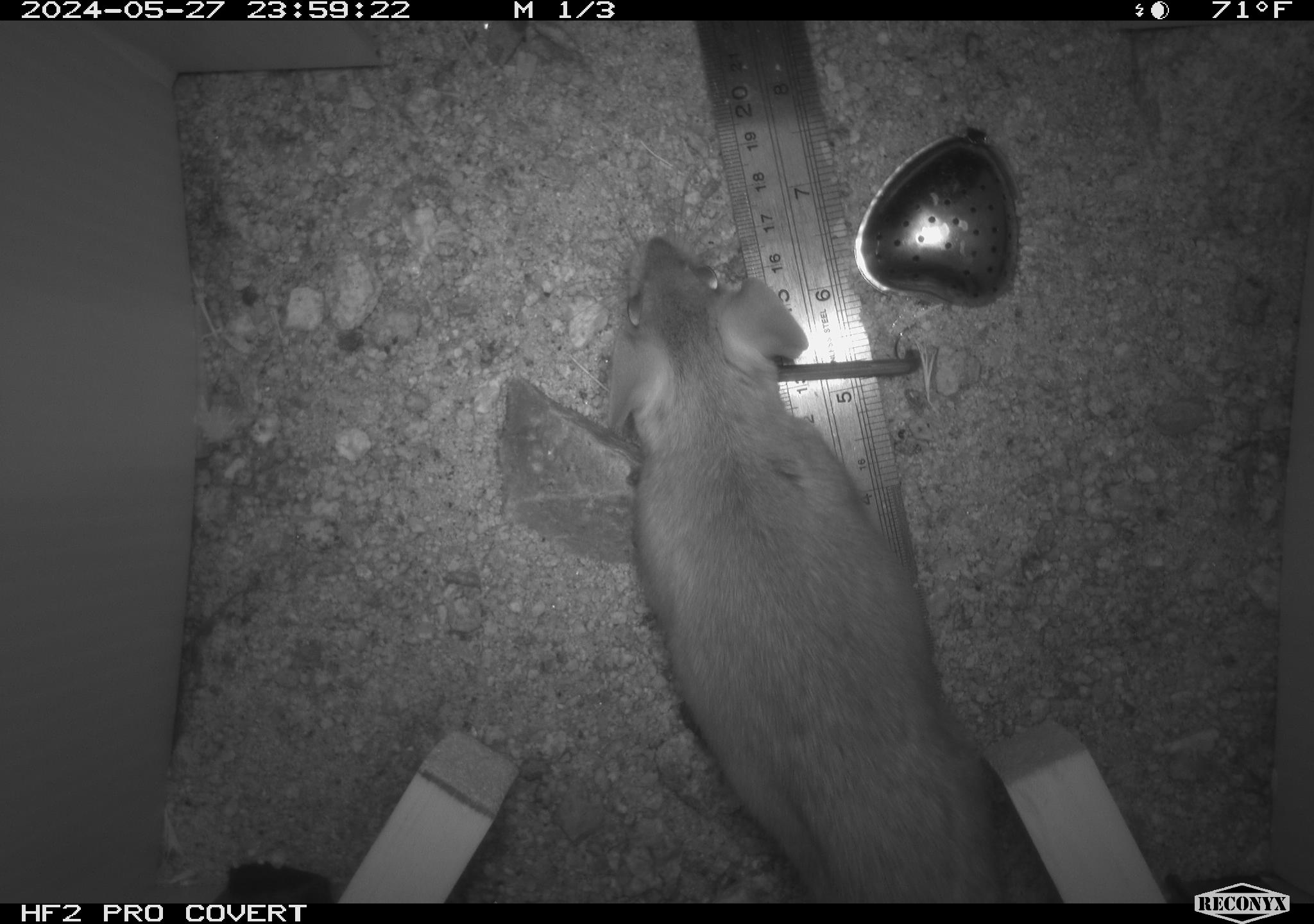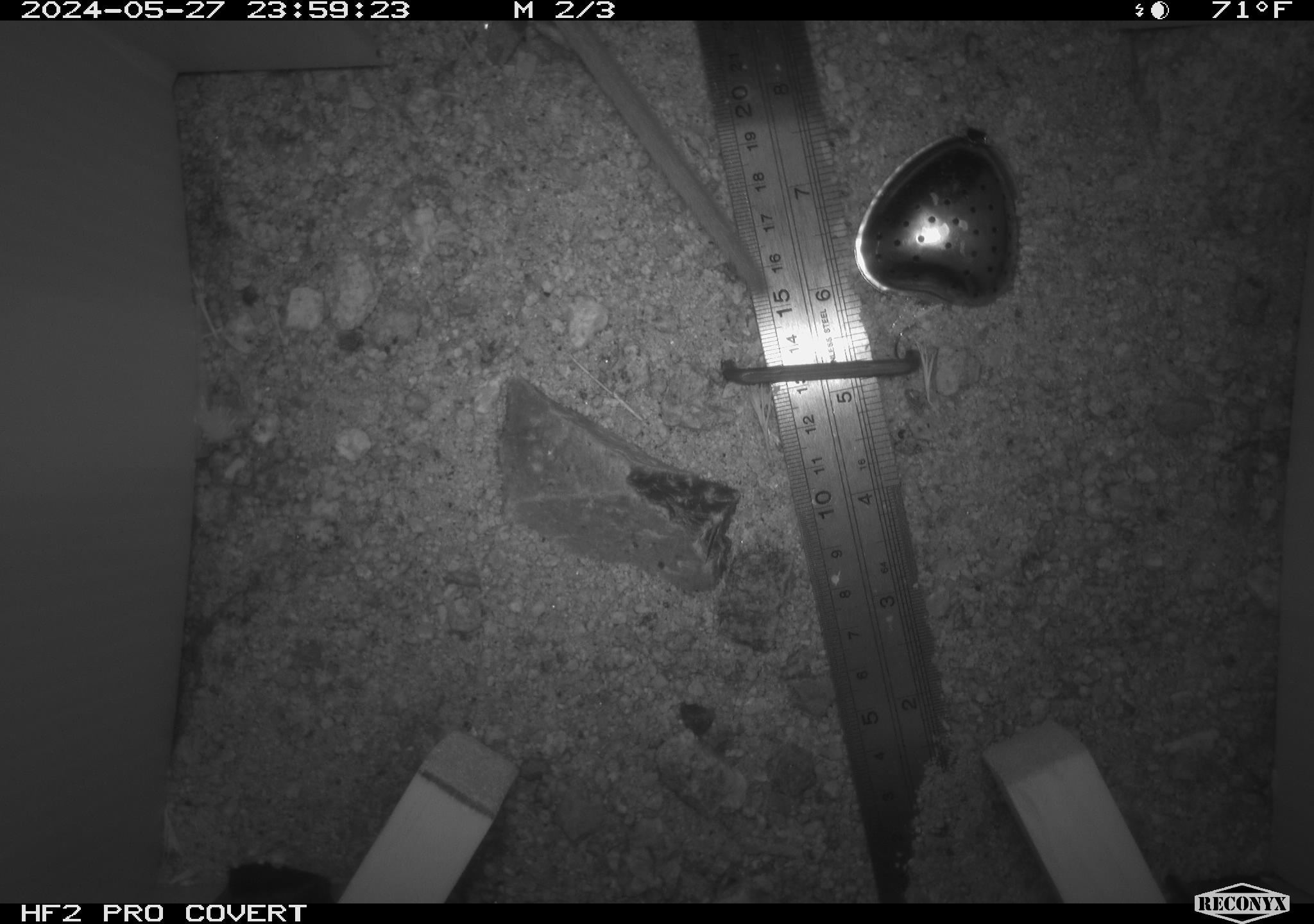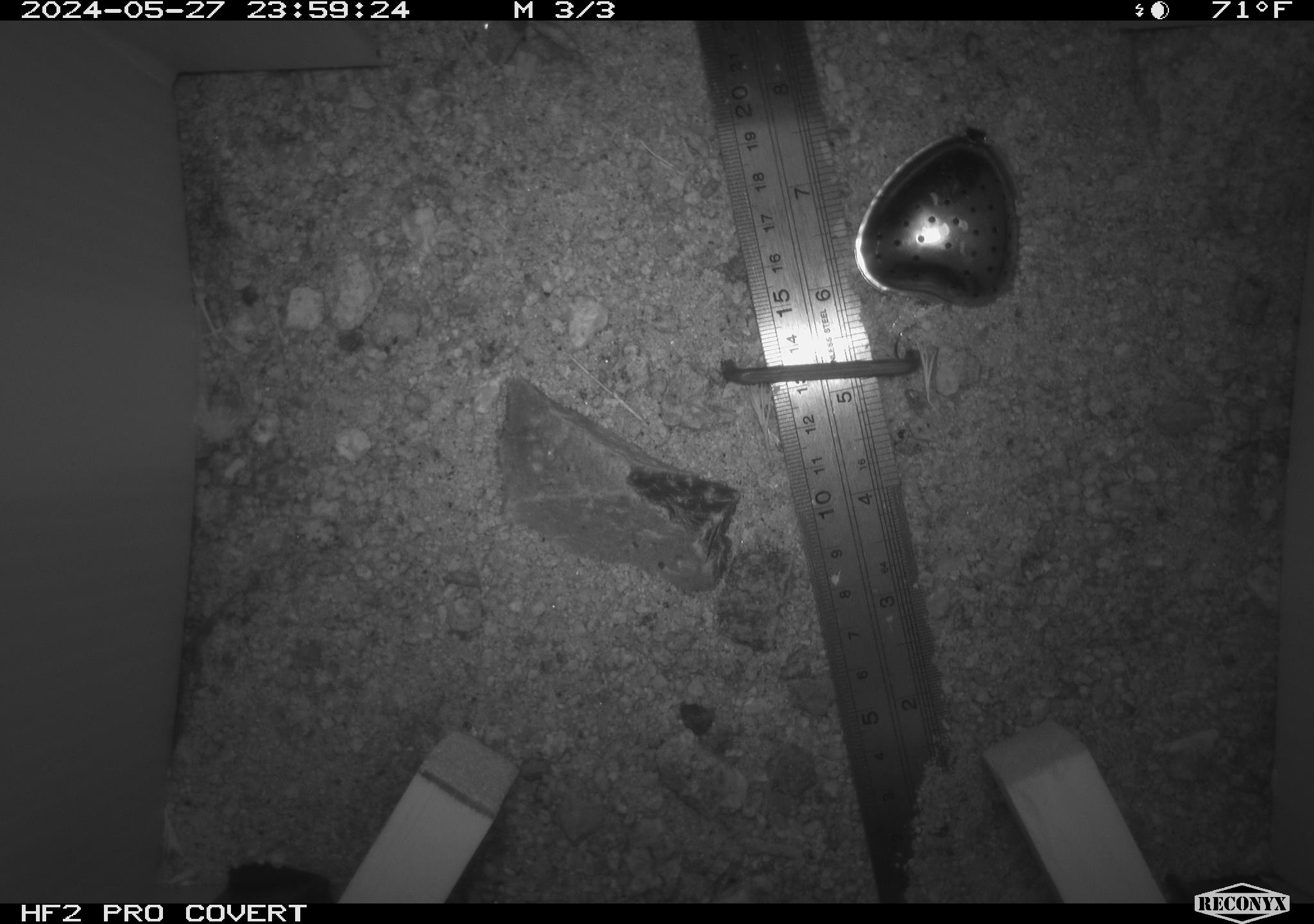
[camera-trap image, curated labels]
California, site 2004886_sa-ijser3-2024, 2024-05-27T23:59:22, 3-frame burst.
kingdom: Animalia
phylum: Chordata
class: Mammalia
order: Rodentia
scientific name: Rodentia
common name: woodrat or rat or mouse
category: woodrat or rat or mouse species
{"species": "woodrat or rat or mouse species (woodrat or rat or mouse) (Rodentia)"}